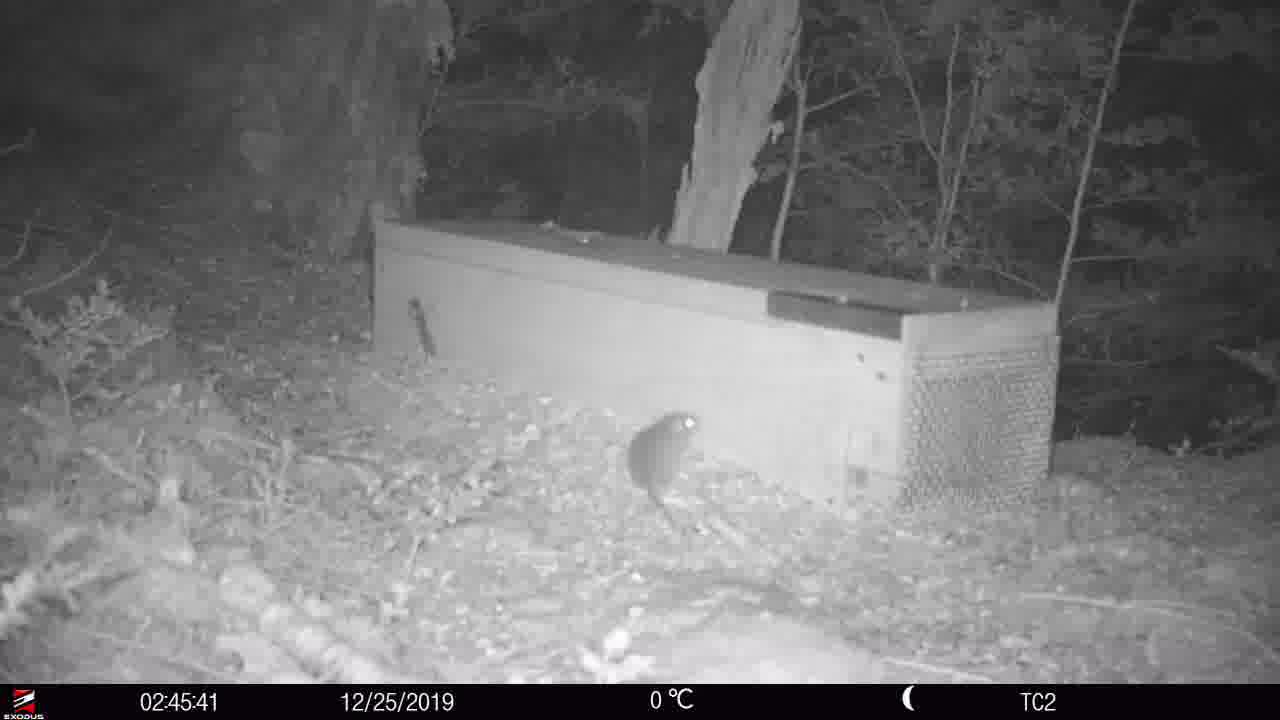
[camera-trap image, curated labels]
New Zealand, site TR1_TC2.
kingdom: Animalia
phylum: Chordata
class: Mammalia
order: Rodentia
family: Muridae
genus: Rattus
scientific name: Rattus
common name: rat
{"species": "rat (Rattus)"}